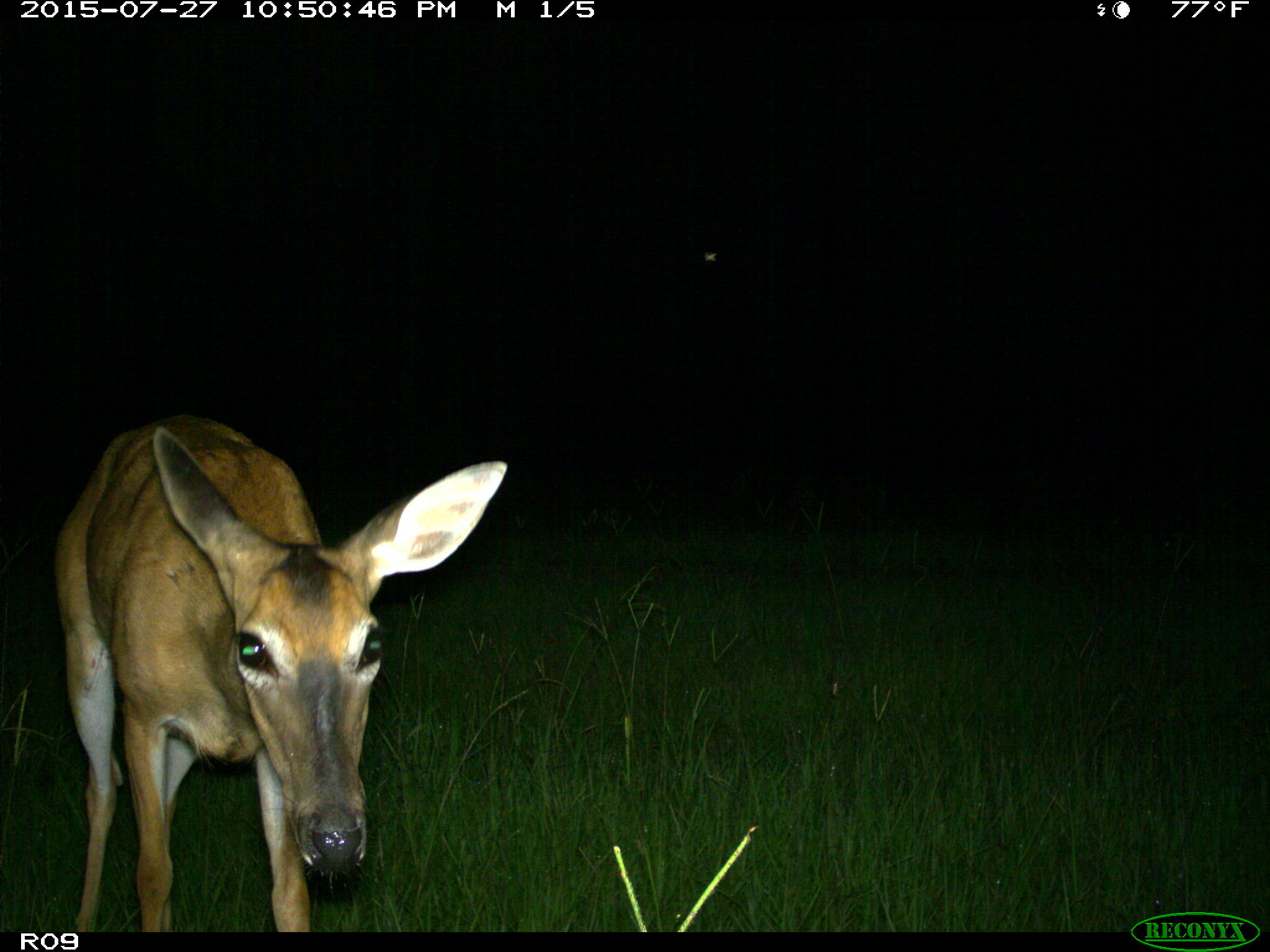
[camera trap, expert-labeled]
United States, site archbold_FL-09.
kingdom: Animalia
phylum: Chordata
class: Mammalia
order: Artiodactyla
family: Cervidae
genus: Odocoileus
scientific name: Odocoileus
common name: deer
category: unidentified deer